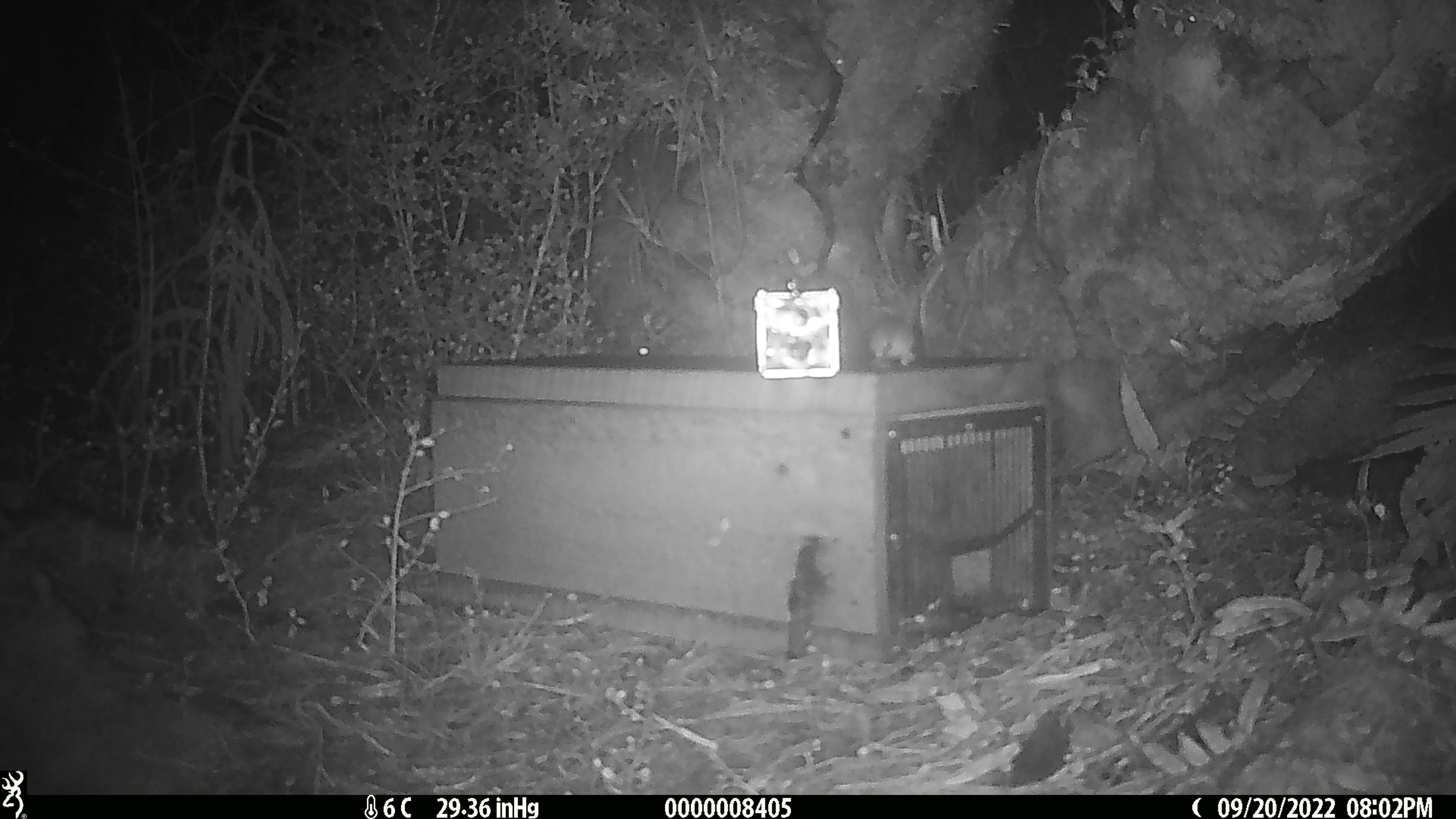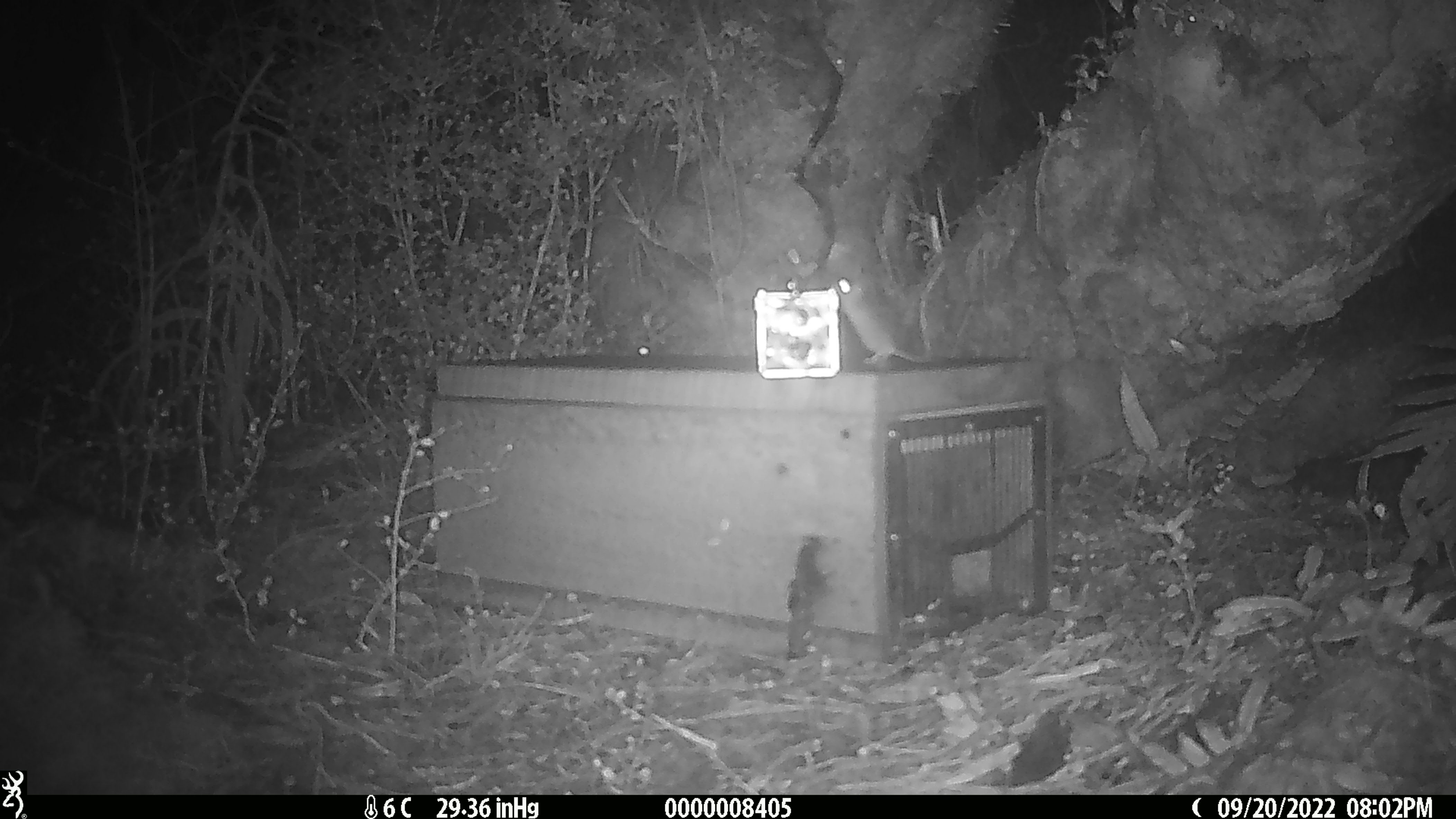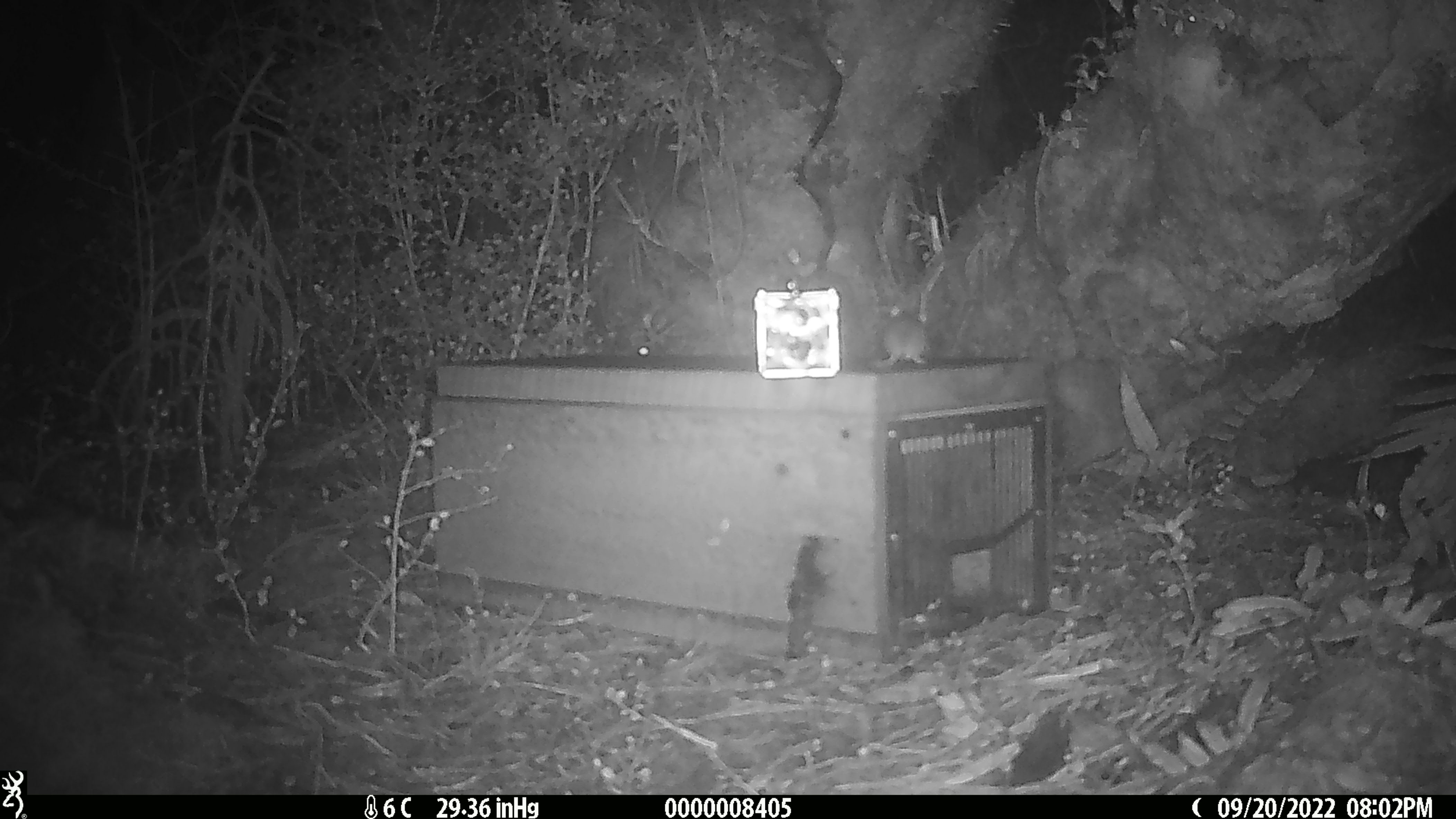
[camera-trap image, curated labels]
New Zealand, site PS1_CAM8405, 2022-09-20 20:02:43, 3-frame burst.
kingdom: Animalia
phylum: Chordata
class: Mammalia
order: Rodentia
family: Muridae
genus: Mus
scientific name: Mus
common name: mouse